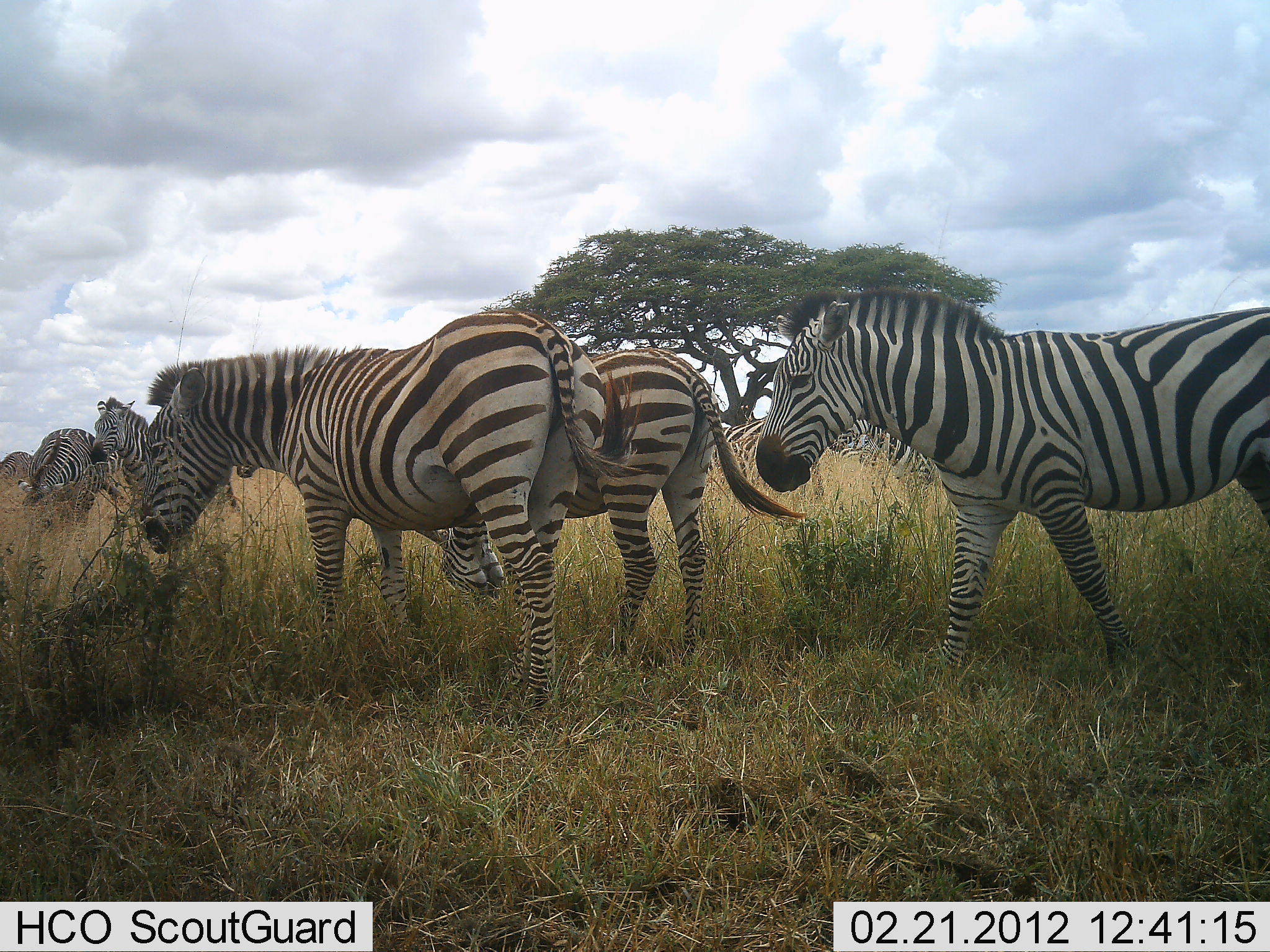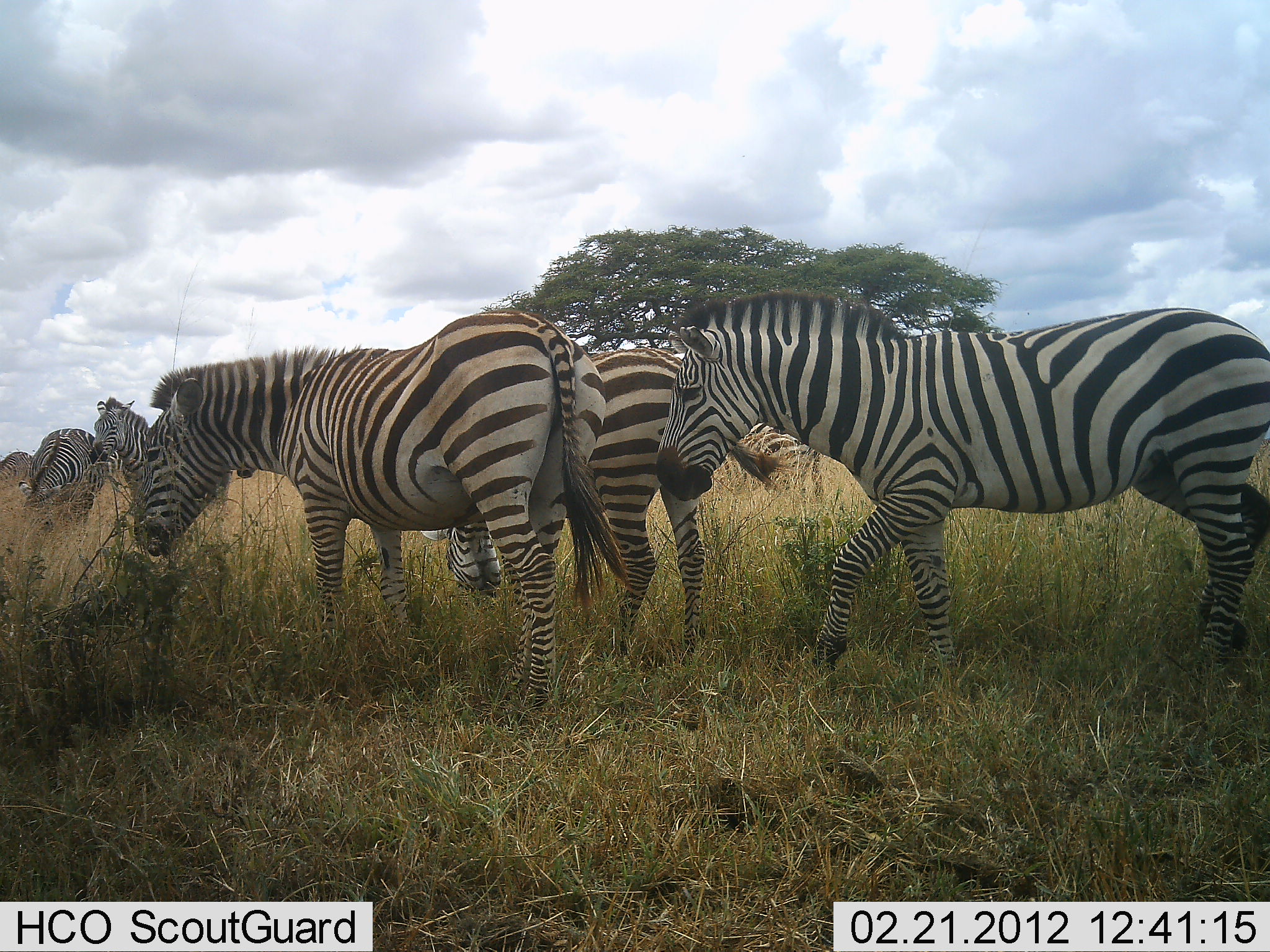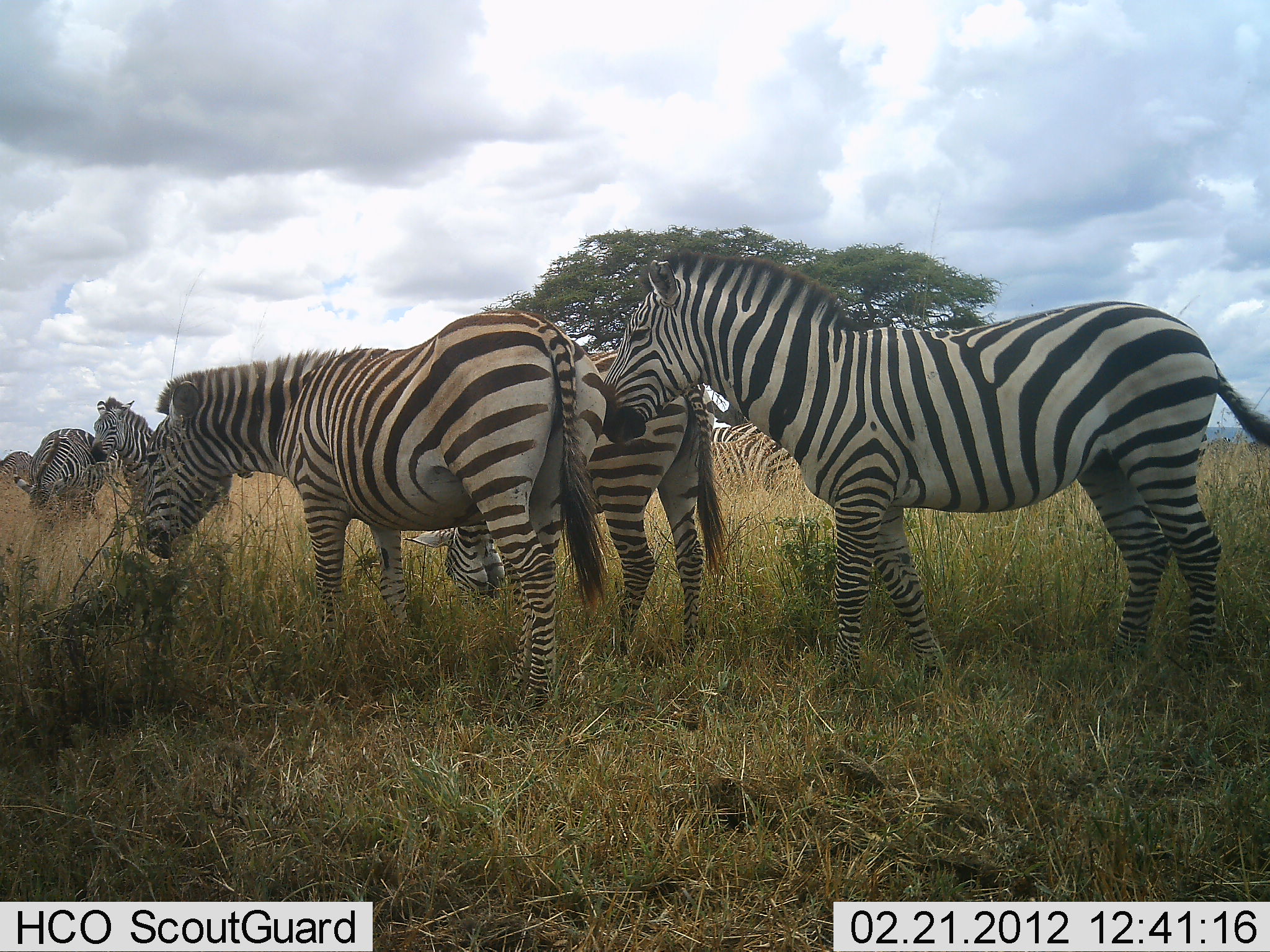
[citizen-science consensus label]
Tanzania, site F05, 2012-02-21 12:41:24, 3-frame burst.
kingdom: Animalia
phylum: Chordata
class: Mammalia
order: Perissodactyla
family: Equidae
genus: Equus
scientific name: Equus quagga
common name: plains zebra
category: zebra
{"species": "zebra (plains zebra) (Equus quagga)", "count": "6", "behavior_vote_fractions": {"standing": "68%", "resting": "0%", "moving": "63%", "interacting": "0%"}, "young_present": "0%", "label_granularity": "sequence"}